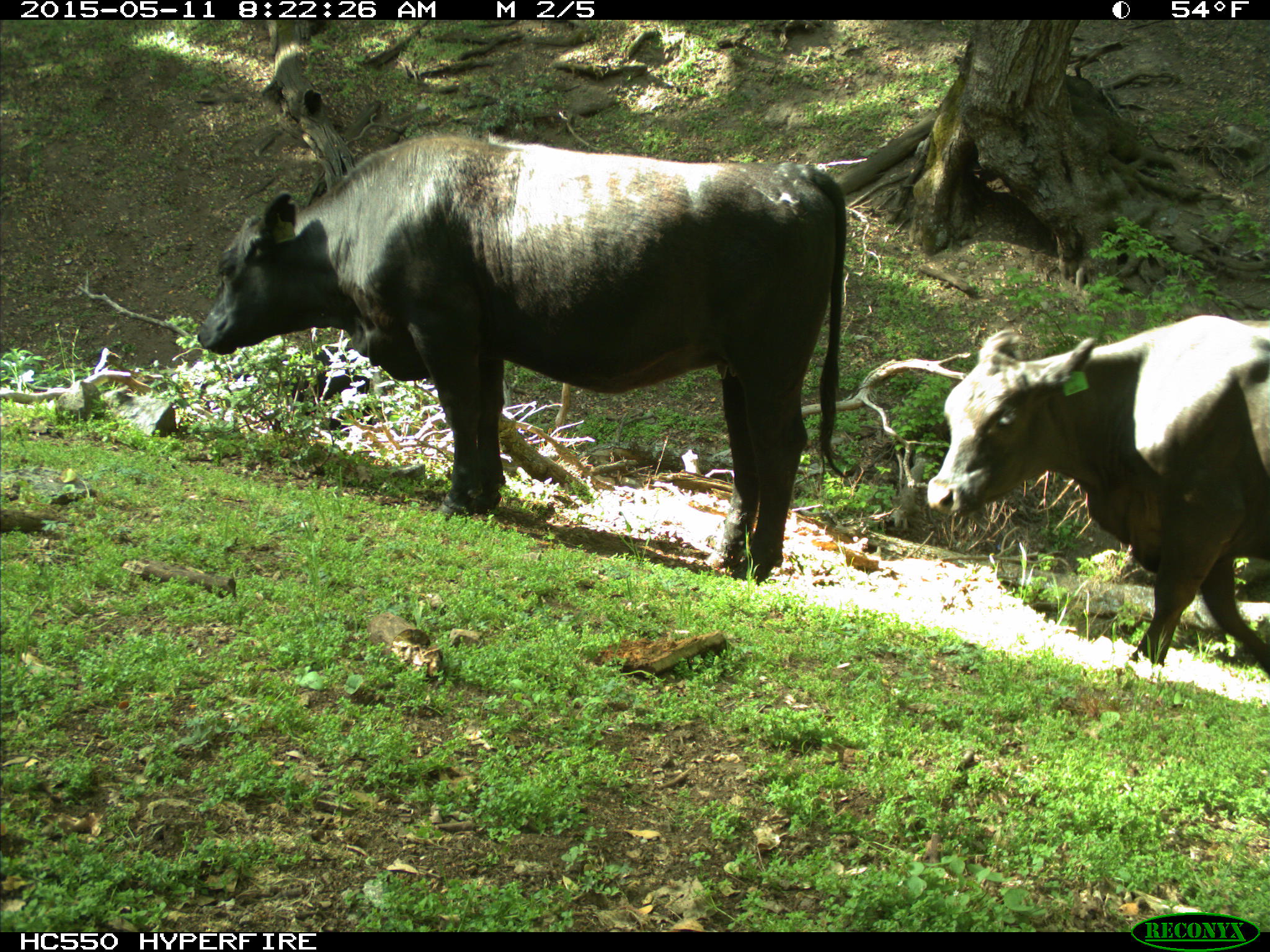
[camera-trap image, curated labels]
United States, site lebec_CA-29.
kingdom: Animalia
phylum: Chordata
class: Mammalia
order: Artiodactyla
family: Bovidae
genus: Bos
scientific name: Bos taurus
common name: domestic cow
Bos taurus (domestic cow).